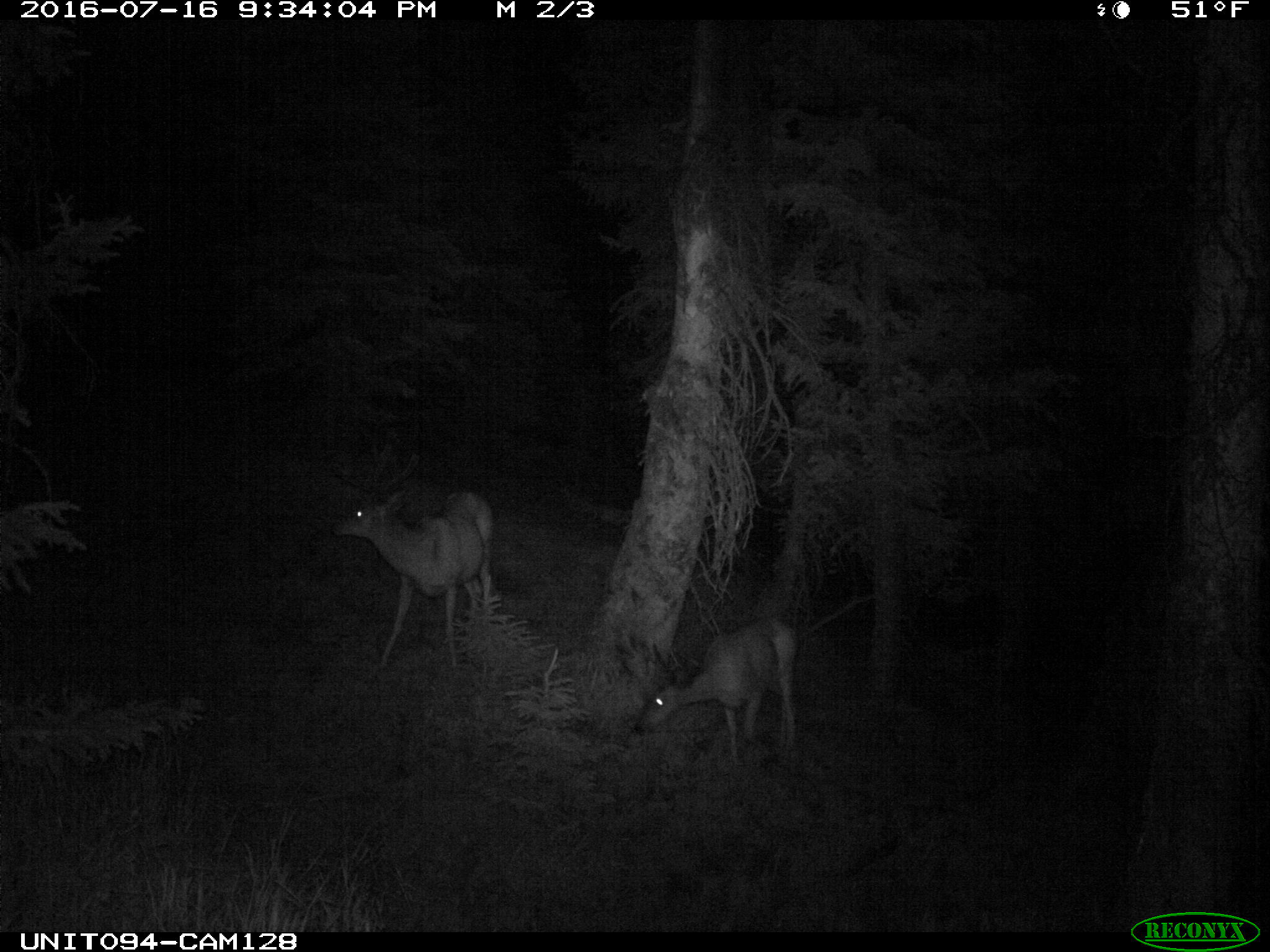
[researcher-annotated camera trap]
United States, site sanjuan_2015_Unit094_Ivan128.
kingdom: Animalia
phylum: Chordata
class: Mammalia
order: Artiodactyla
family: Cervidae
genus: Odocoileus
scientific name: Odocoileus hemionus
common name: mule deer